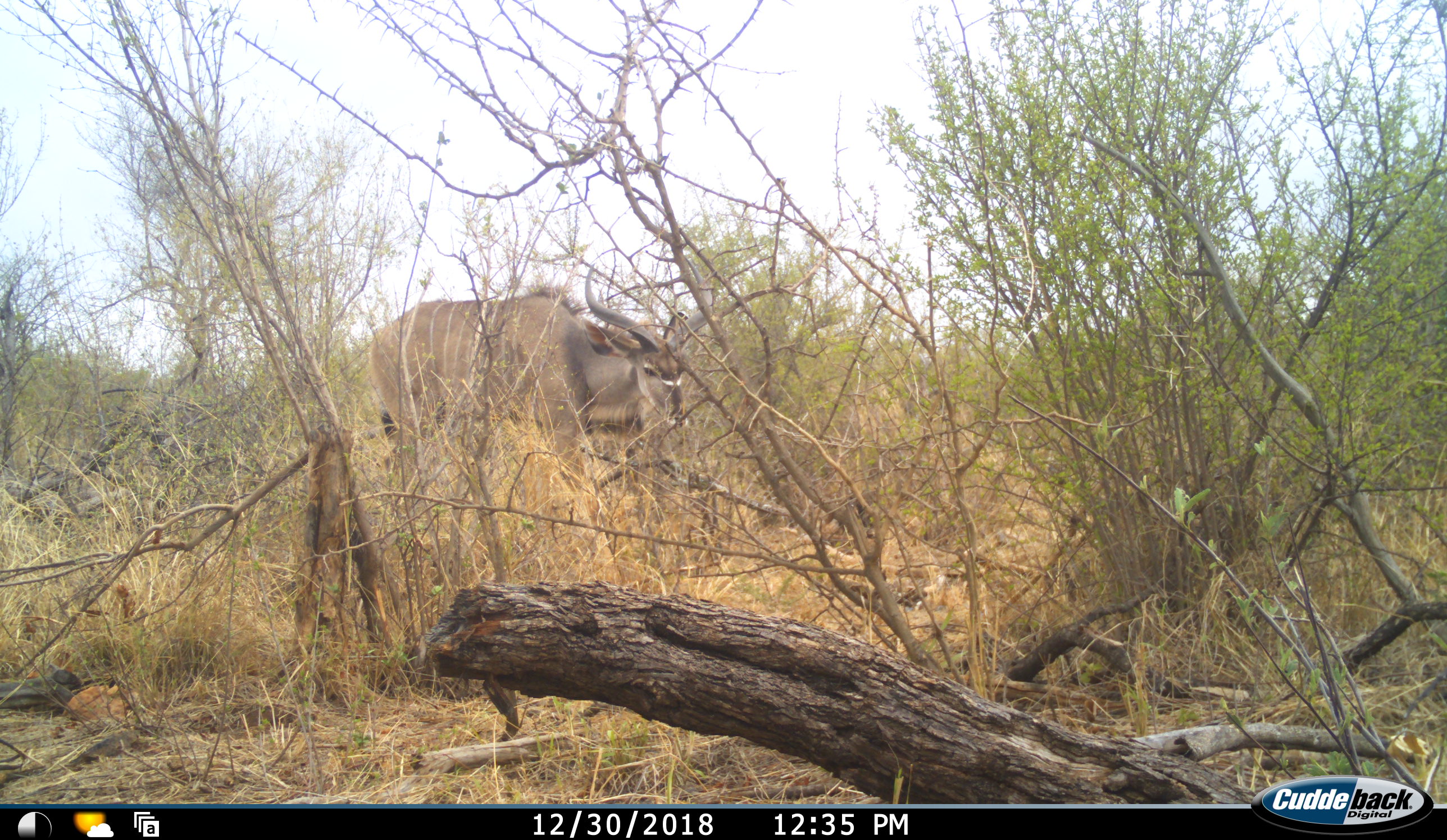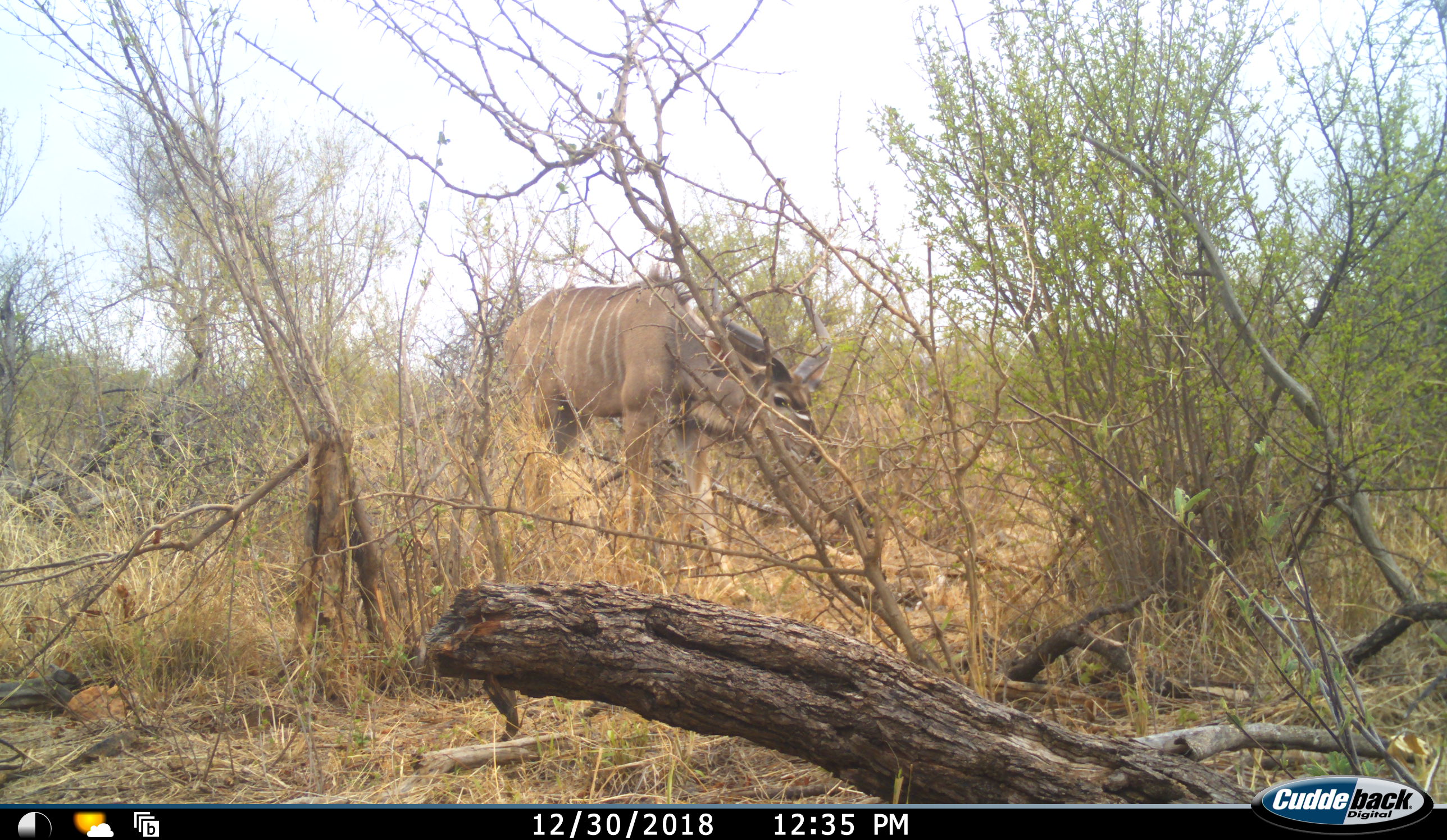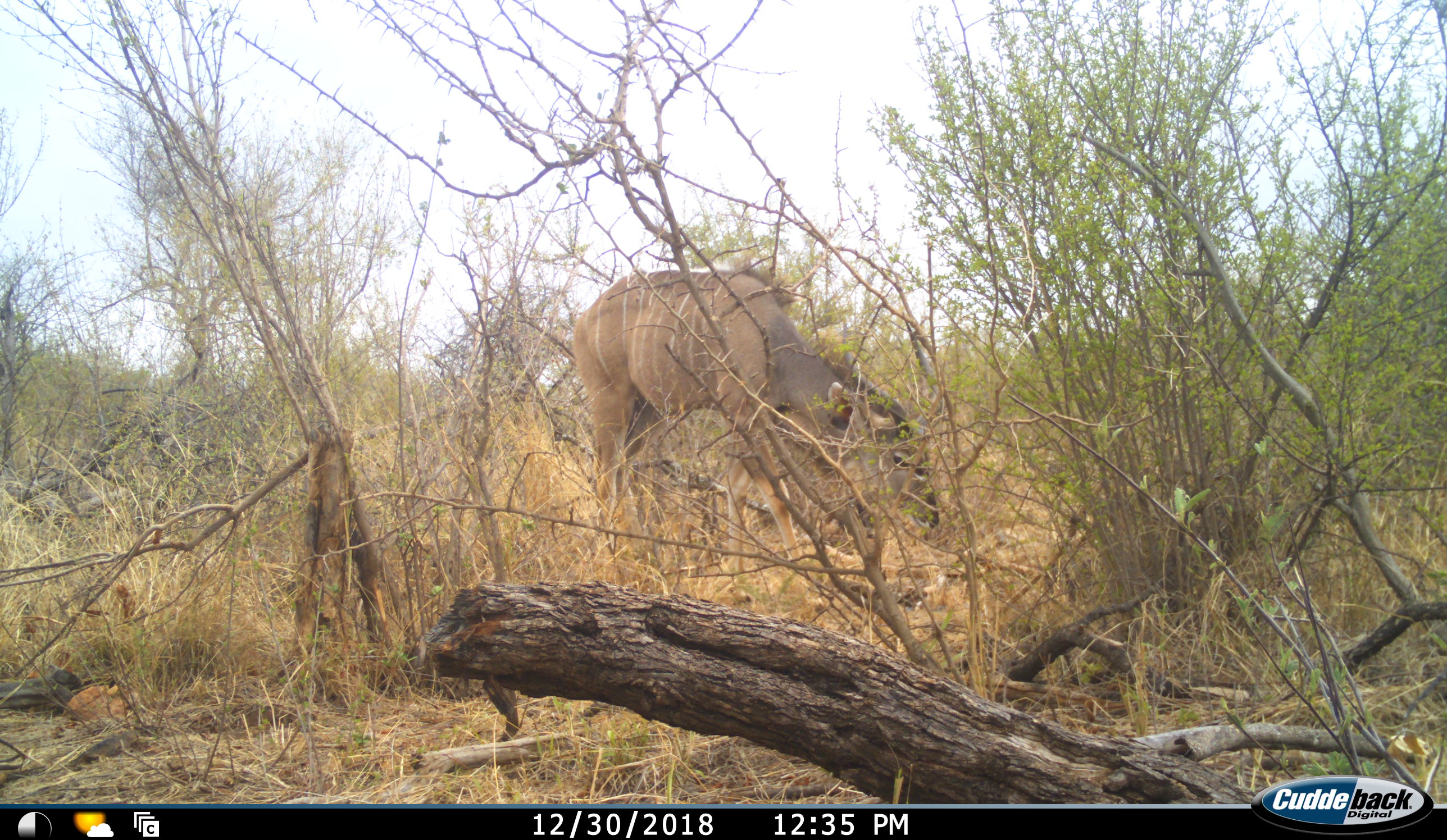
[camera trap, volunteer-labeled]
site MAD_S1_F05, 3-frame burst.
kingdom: Animalia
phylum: Chordata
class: Mammalia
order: Artiodactyla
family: Bovidae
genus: Tragelaphus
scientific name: Tragelaphus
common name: kudu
Kudu (Tragelaphus), count 1. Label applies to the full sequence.